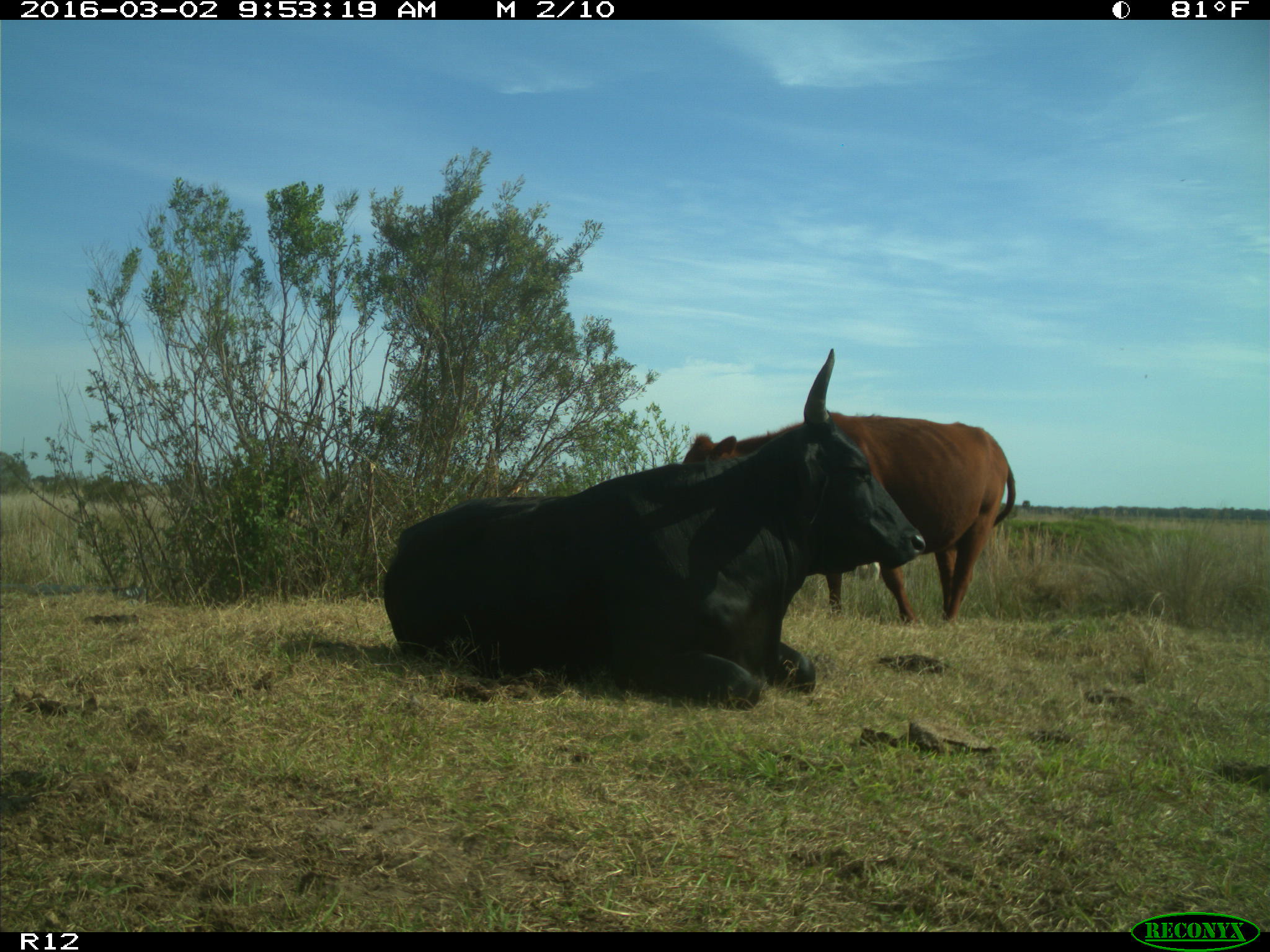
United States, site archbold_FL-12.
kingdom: Animalia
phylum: Chordata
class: Mammalia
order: Artiodactyla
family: Bovidae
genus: Bos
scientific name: Bos taurus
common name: domestic cow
Bos taurus (domestic cow).